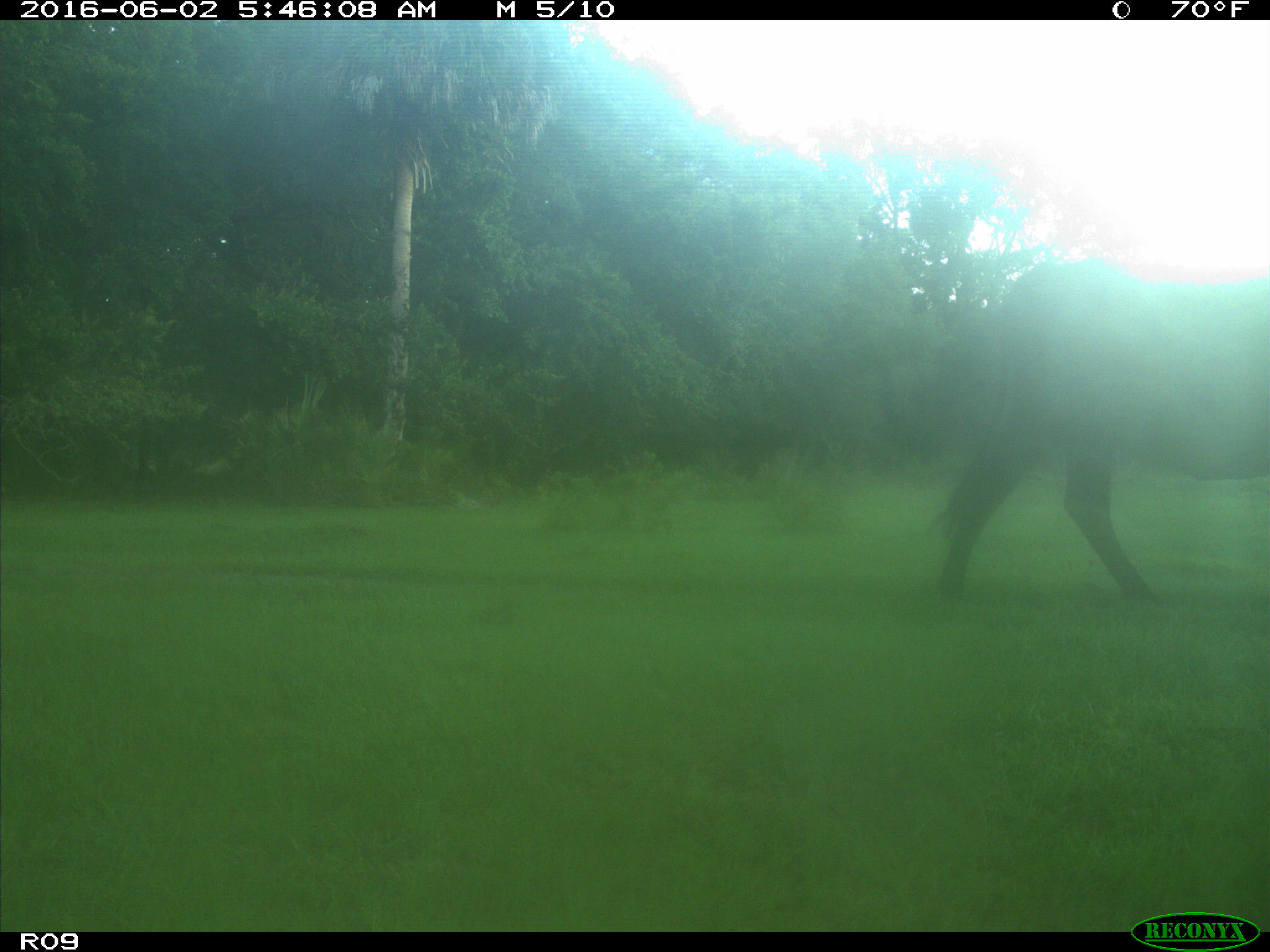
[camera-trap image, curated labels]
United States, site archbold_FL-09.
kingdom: Animalia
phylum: Chordata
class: Mammalia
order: Artiodactyla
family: Bovidae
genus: Bos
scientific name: Bos taurus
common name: domestic cow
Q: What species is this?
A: Bos taurus (domestic cow).